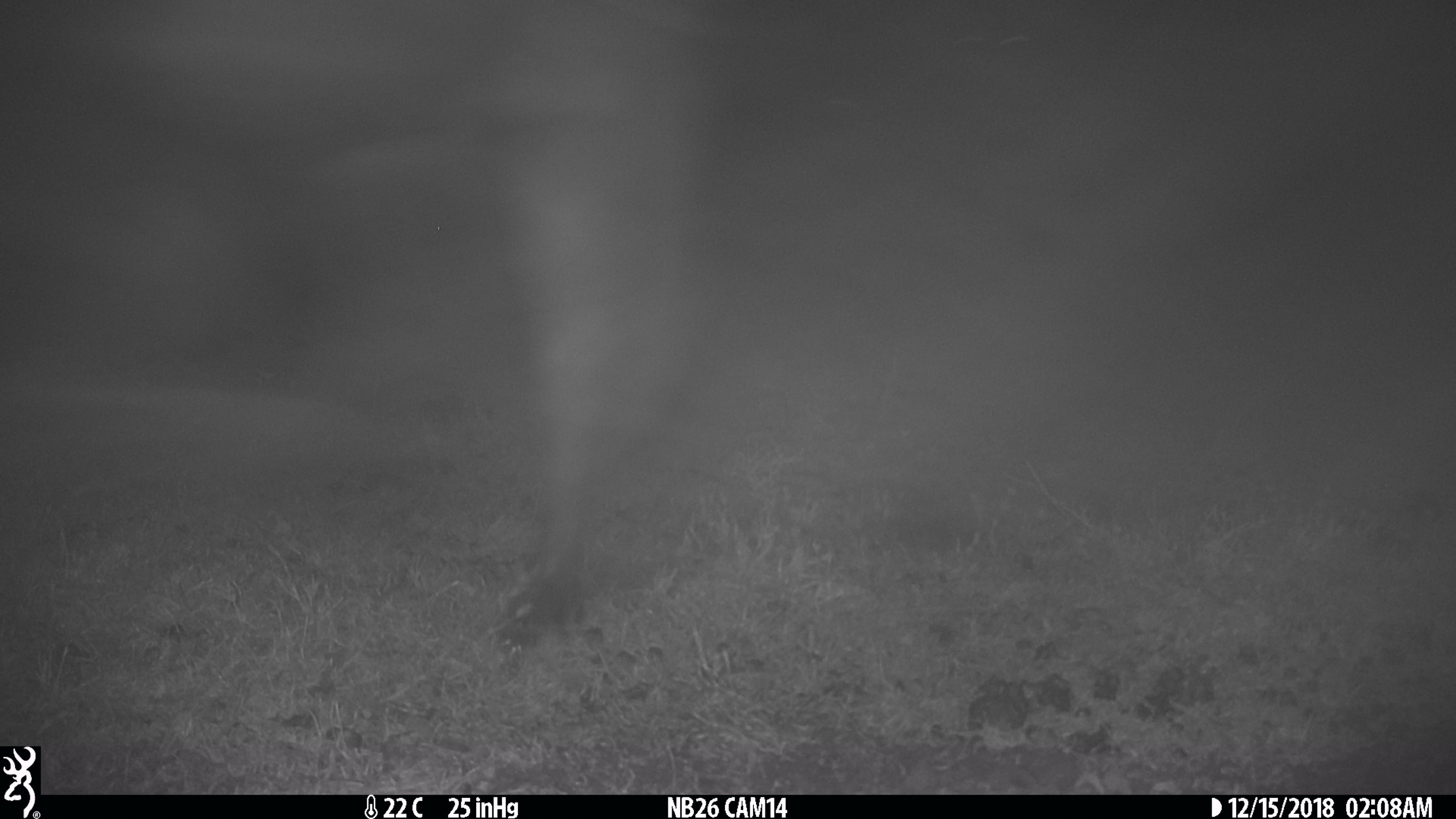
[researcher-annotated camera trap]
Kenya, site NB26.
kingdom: Animalia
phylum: Chordata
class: Mammalia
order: Artiodactyla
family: Bovidae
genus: Connochaetes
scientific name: Connochaetes taurinus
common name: blue wildebeest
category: wildebeest